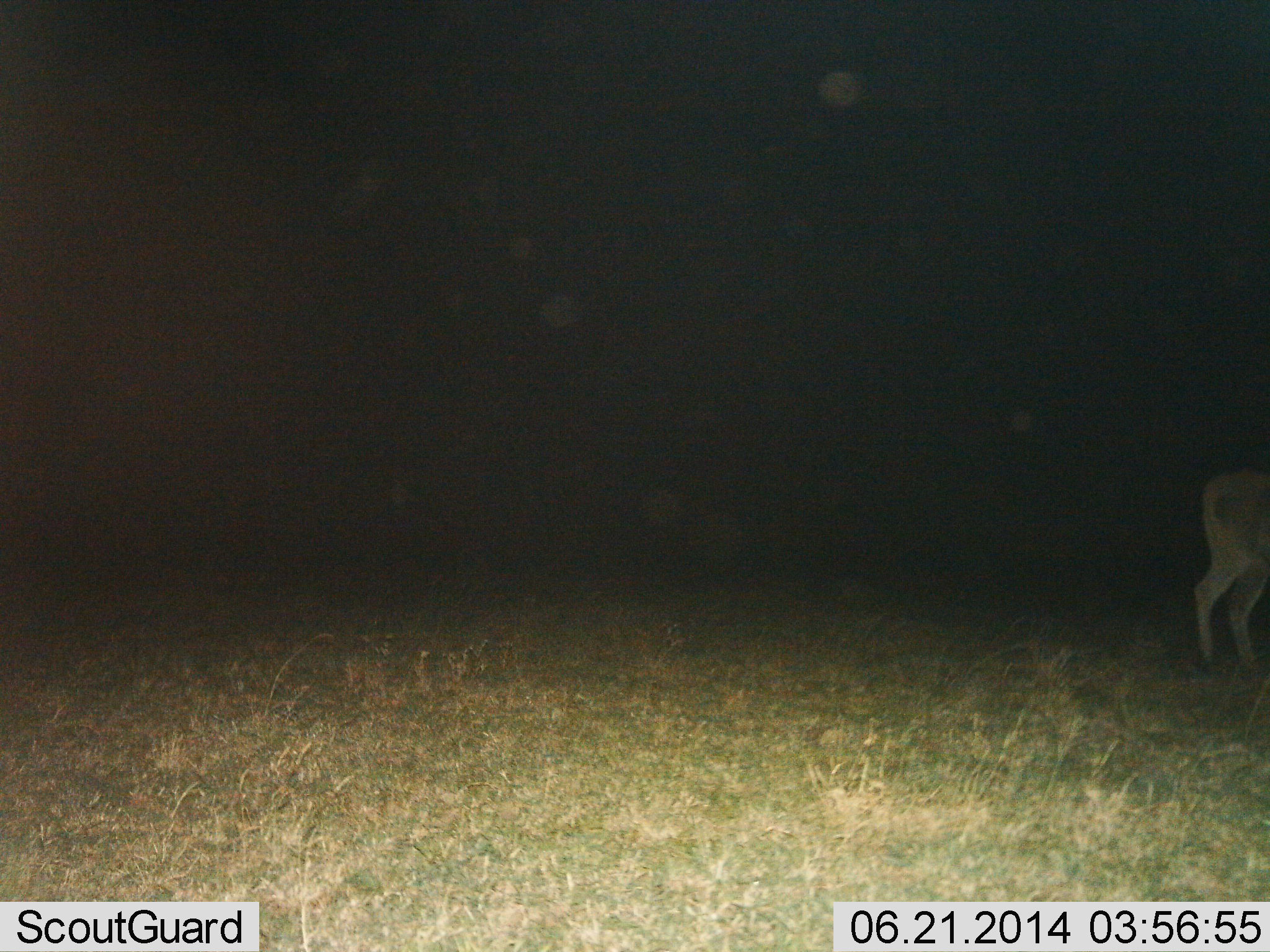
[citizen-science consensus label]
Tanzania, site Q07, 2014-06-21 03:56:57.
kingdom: Animalia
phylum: Chordata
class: Mammalia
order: Artiodactyla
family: Bovidae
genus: Nanger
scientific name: Nanger granti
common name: grant's gazelle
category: gazellegrants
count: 1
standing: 100%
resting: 0%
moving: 0%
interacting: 0%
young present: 0%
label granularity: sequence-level